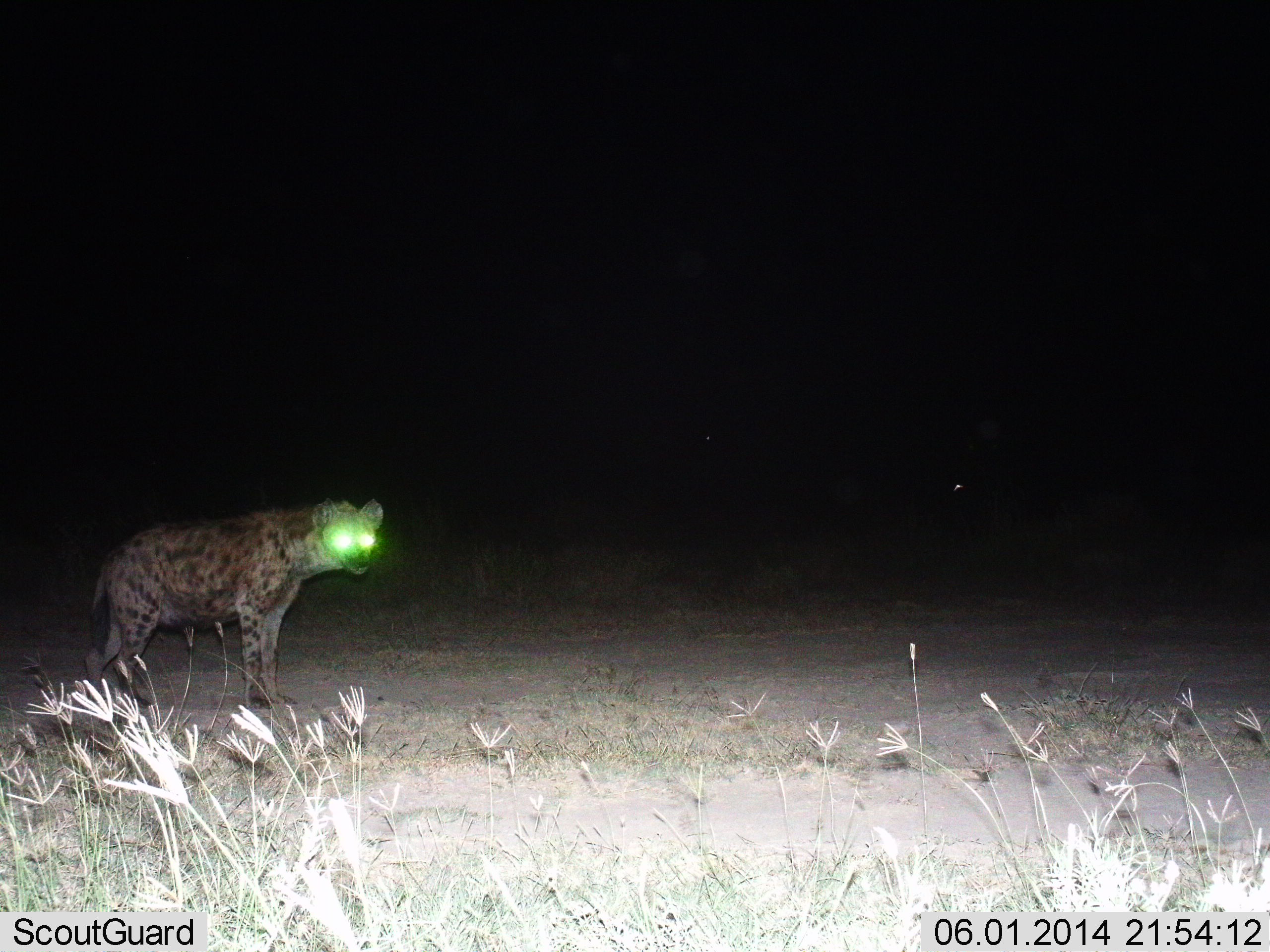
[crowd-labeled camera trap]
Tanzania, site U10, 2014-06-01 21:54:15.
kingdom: Animalia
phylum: Chordata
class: Mammalia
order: Carnivora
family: Hyaenidae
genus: Crocuta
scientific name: Crocuta crocuta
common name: spotted hyena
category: hyenaspotted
Hyenaspotted (spotted hyena) (Crocuta crocuta), count 1. Behavior (volunteer vote fractions): standing 100%, resting 0%, moving 0%, interacting 0%. Young present (vote fraction): 0%. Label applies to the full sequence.